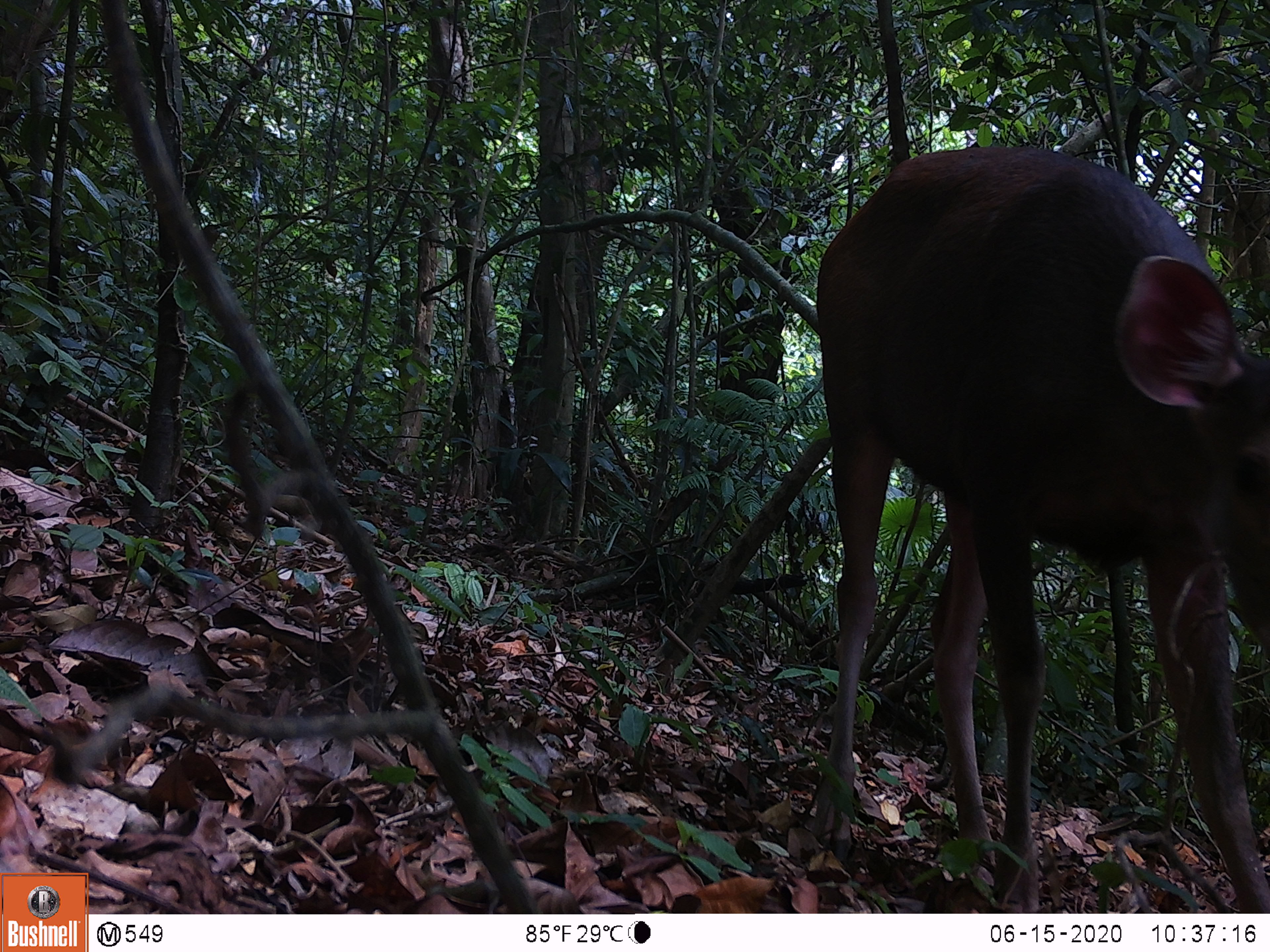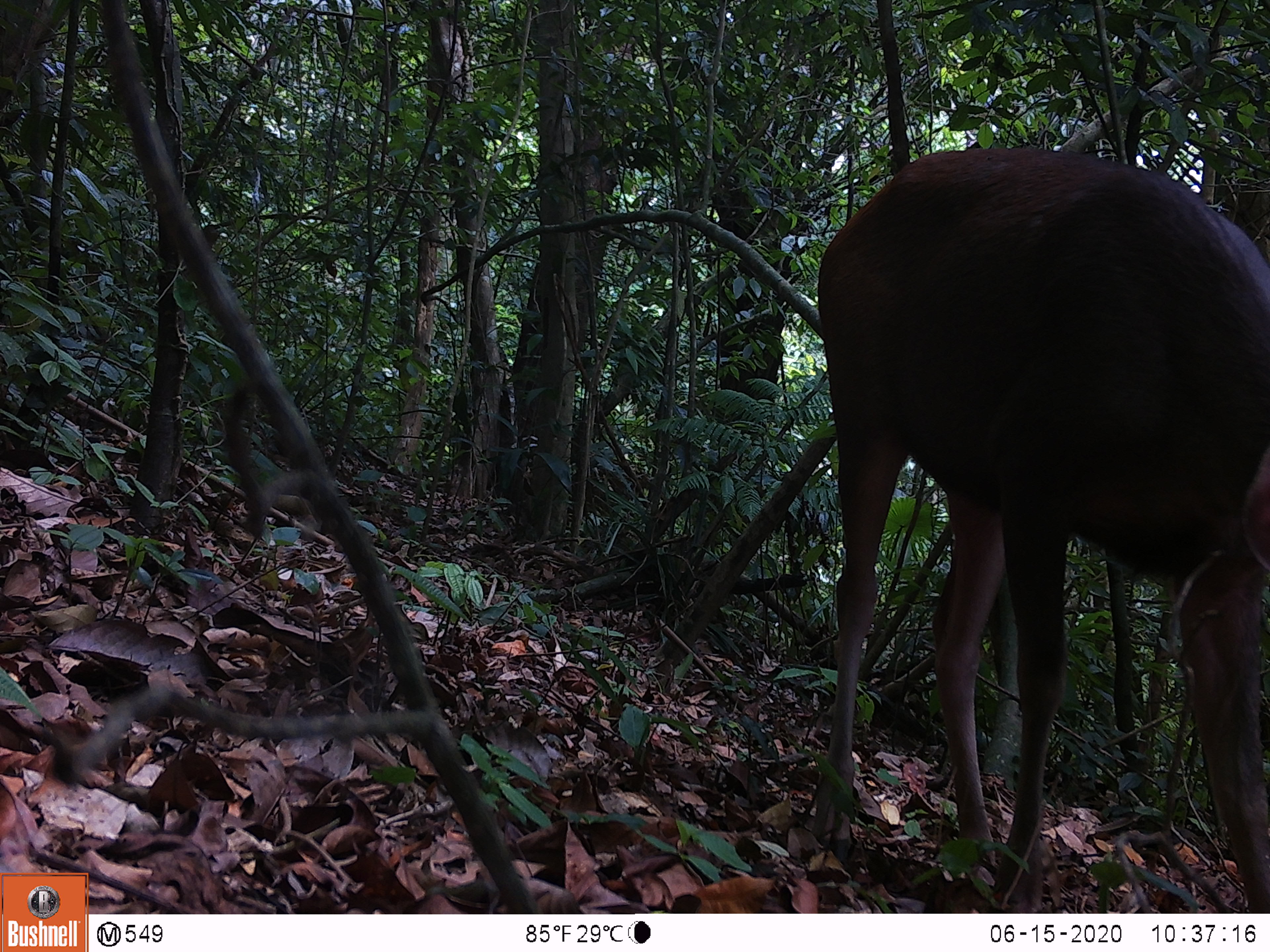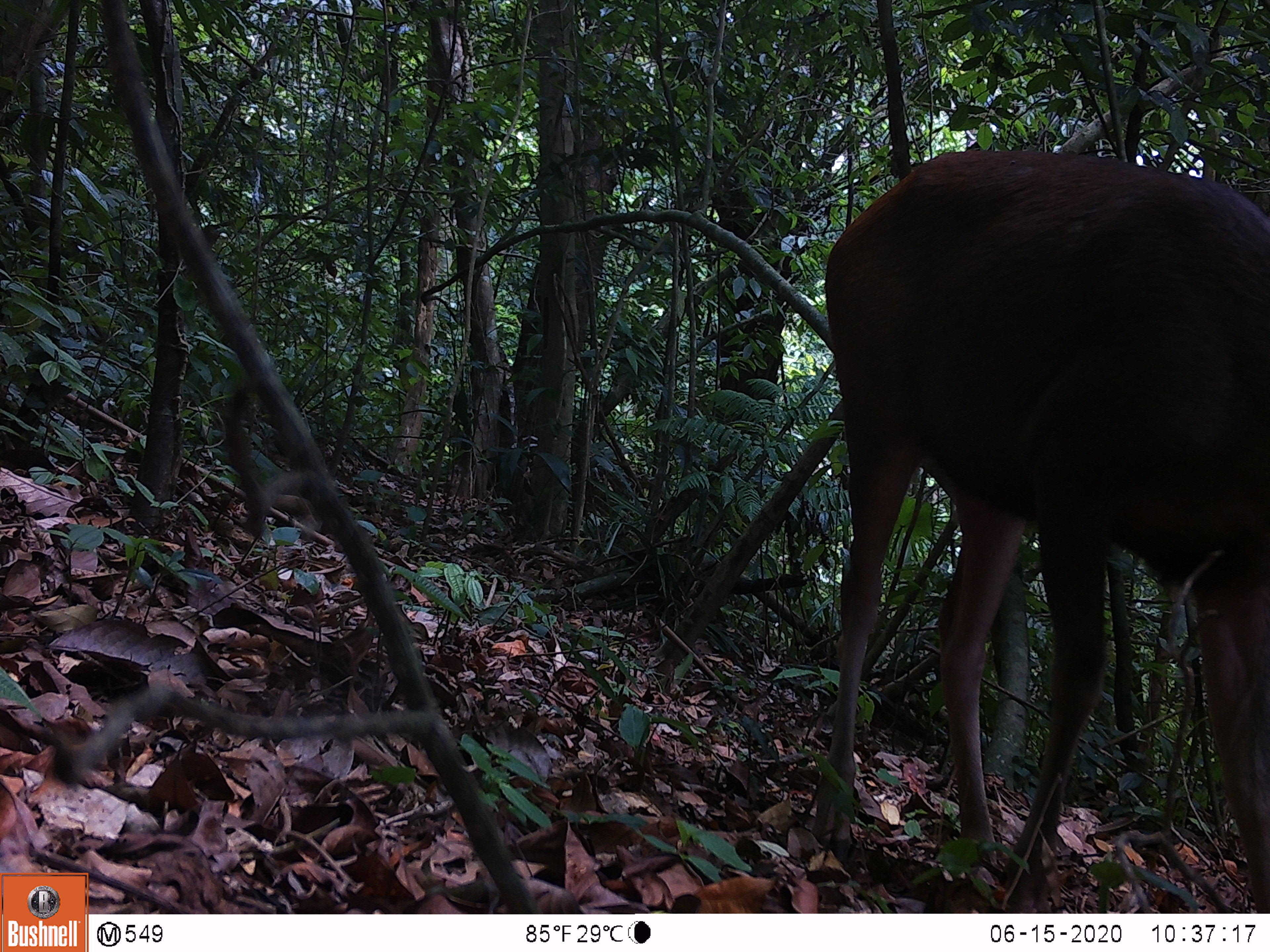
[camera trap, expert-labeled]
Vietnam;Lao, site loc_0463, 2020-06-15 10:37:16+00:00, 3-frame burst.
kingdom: Animalia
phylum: Chordata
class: Mammalia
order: Artiodactyla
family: Cervidae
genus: Rusa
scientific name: Rusa unicolor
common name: sambar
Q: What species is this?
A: Sambar (Rusa unicolor).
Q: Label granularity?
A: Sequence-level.